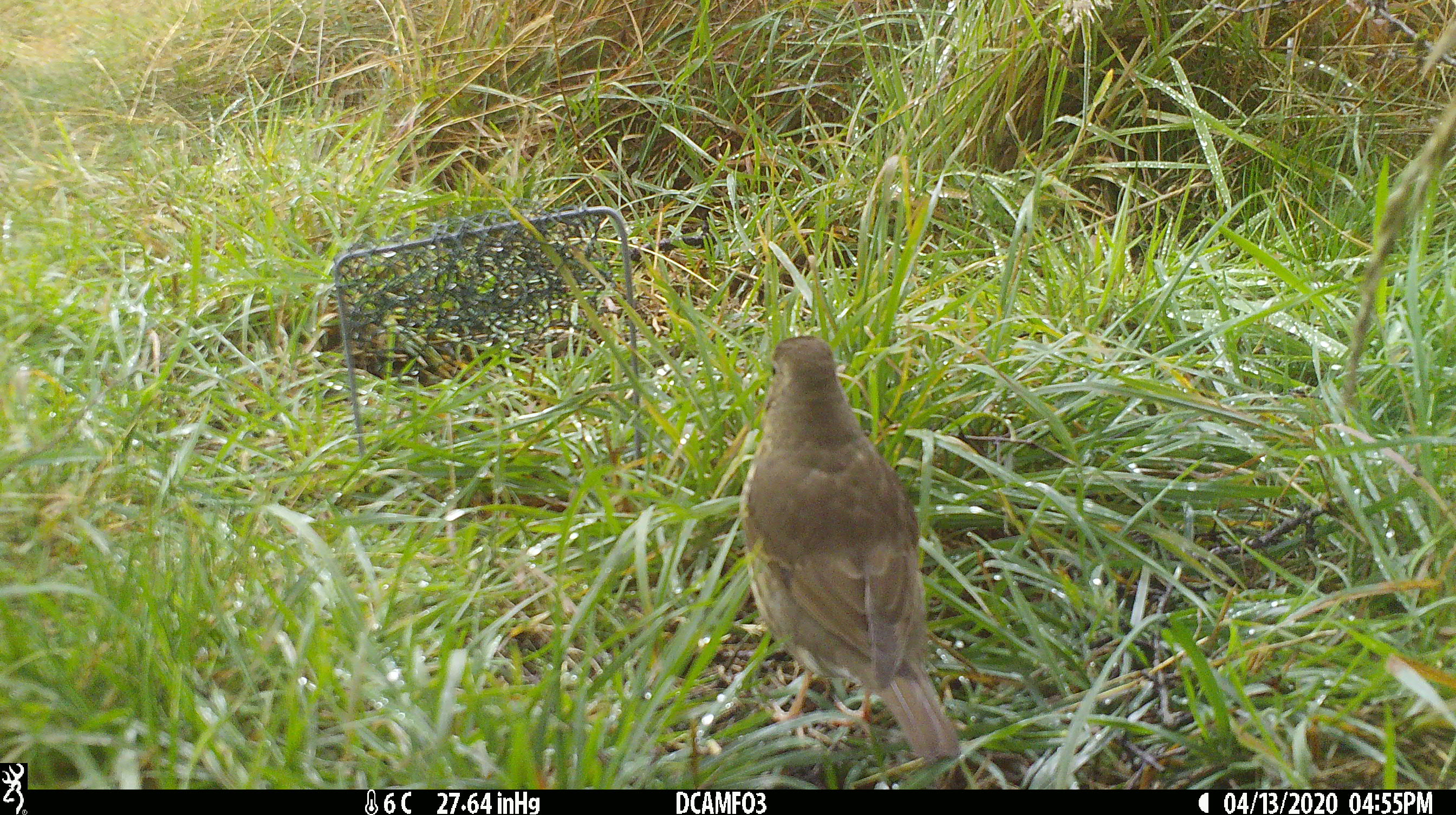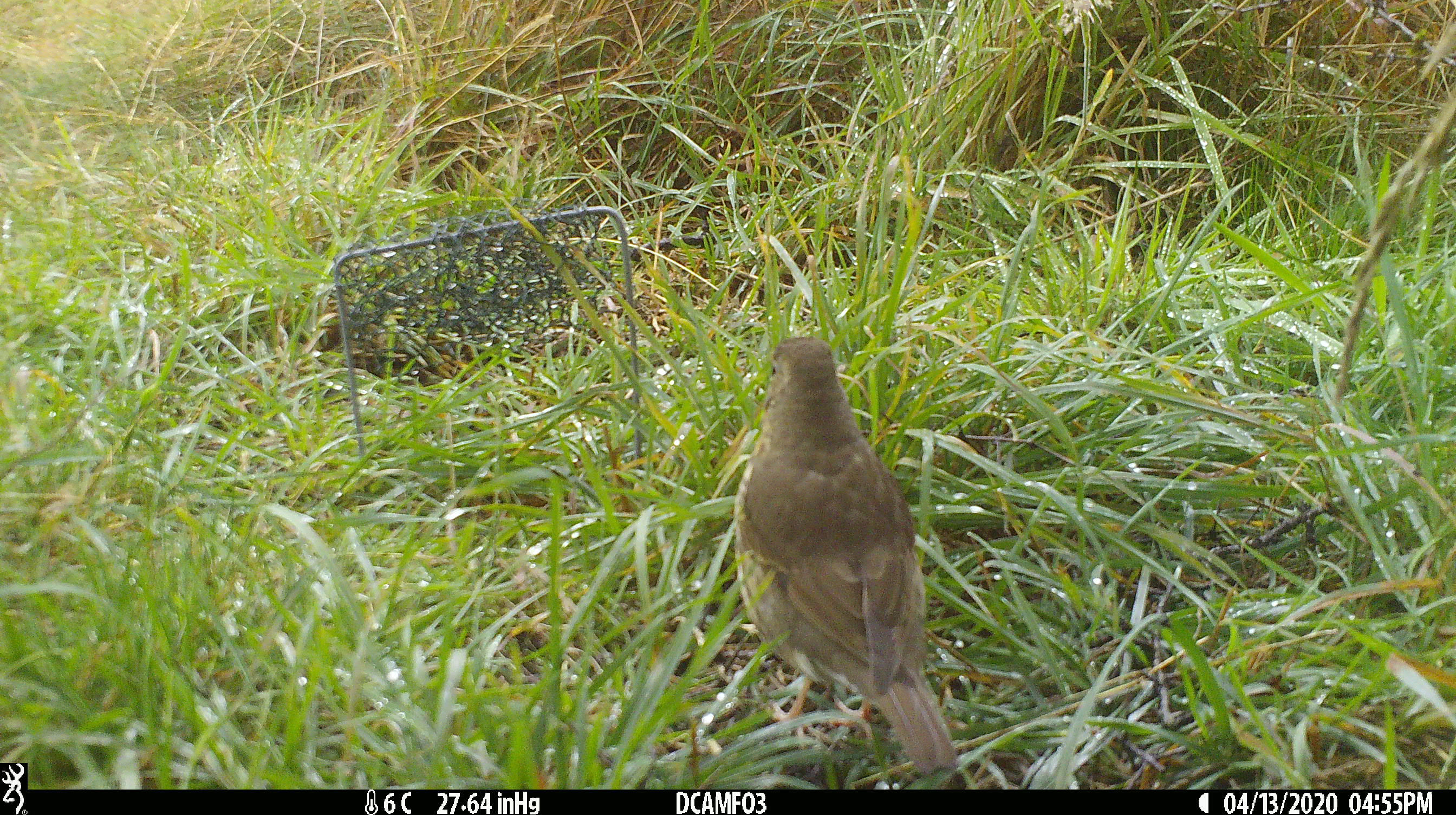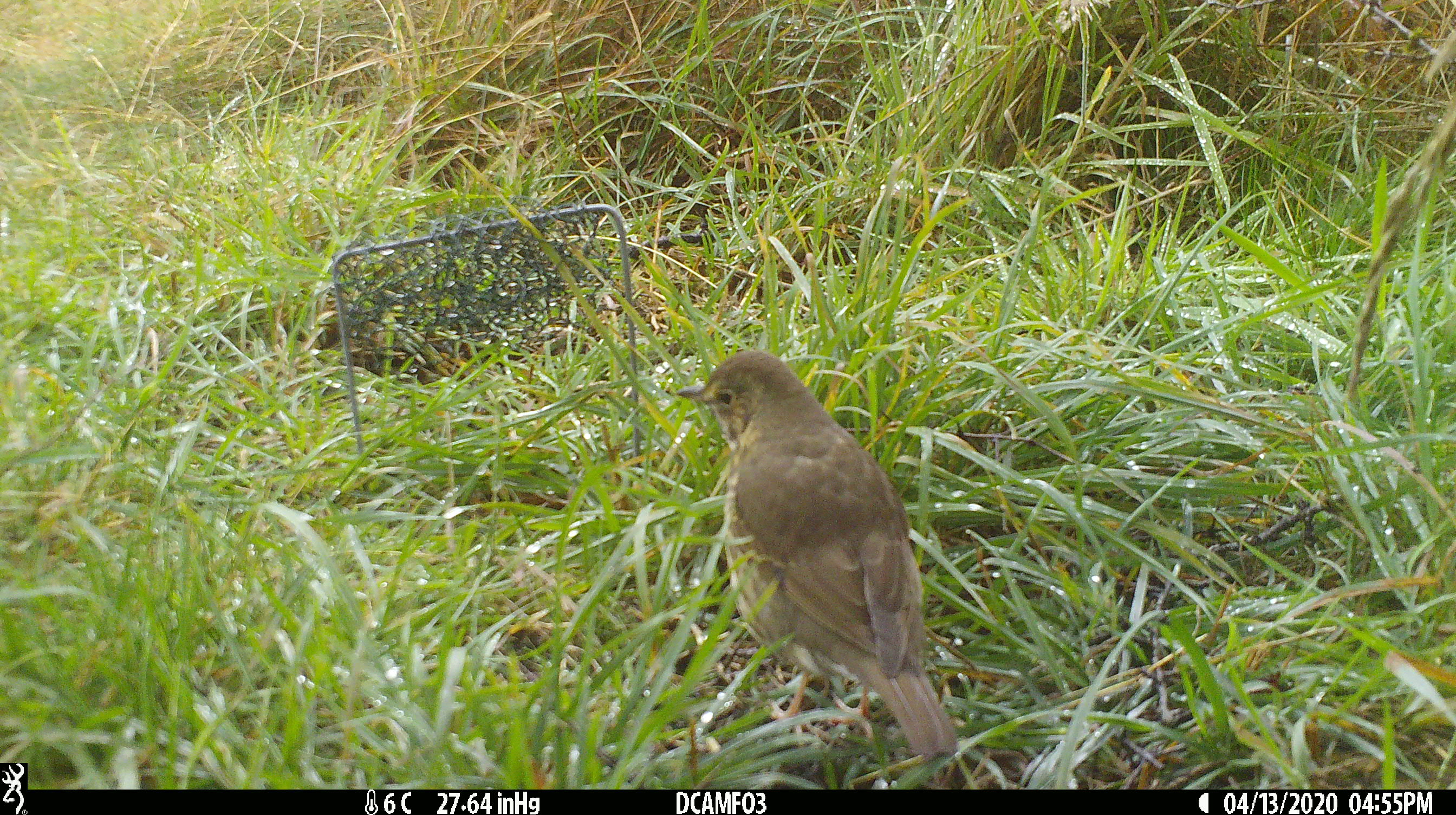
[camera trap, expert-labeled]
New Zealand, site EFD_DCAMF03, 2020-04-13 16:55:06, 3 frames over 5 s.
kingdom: Animalia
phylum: Chordata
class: Aves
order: Passeriformes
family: Turdidae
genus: Turdus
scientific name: Turdus philomelos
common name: song thrush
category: thrush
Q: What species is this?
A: Thrush (song thrush) (Turdus philomelos).